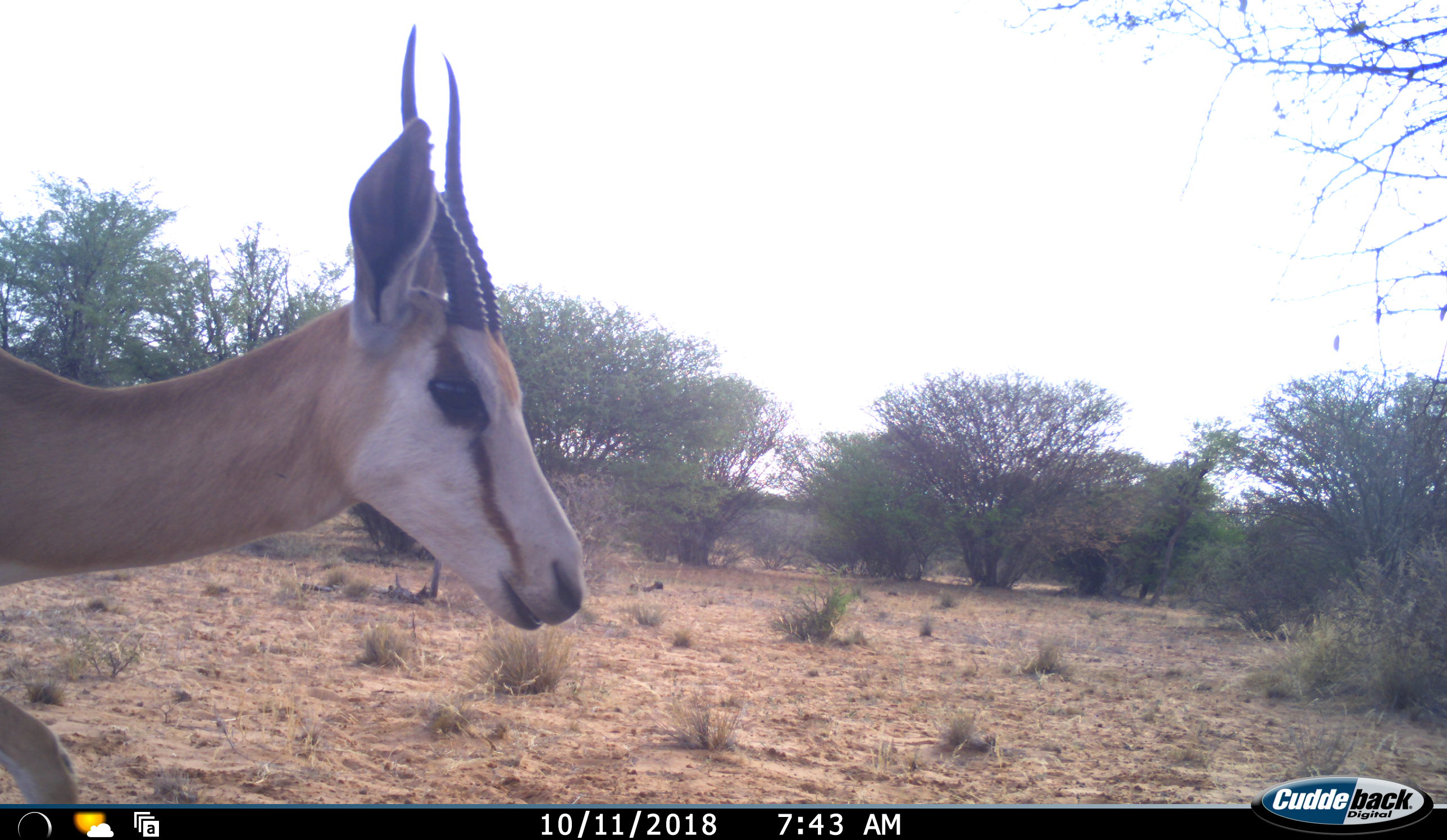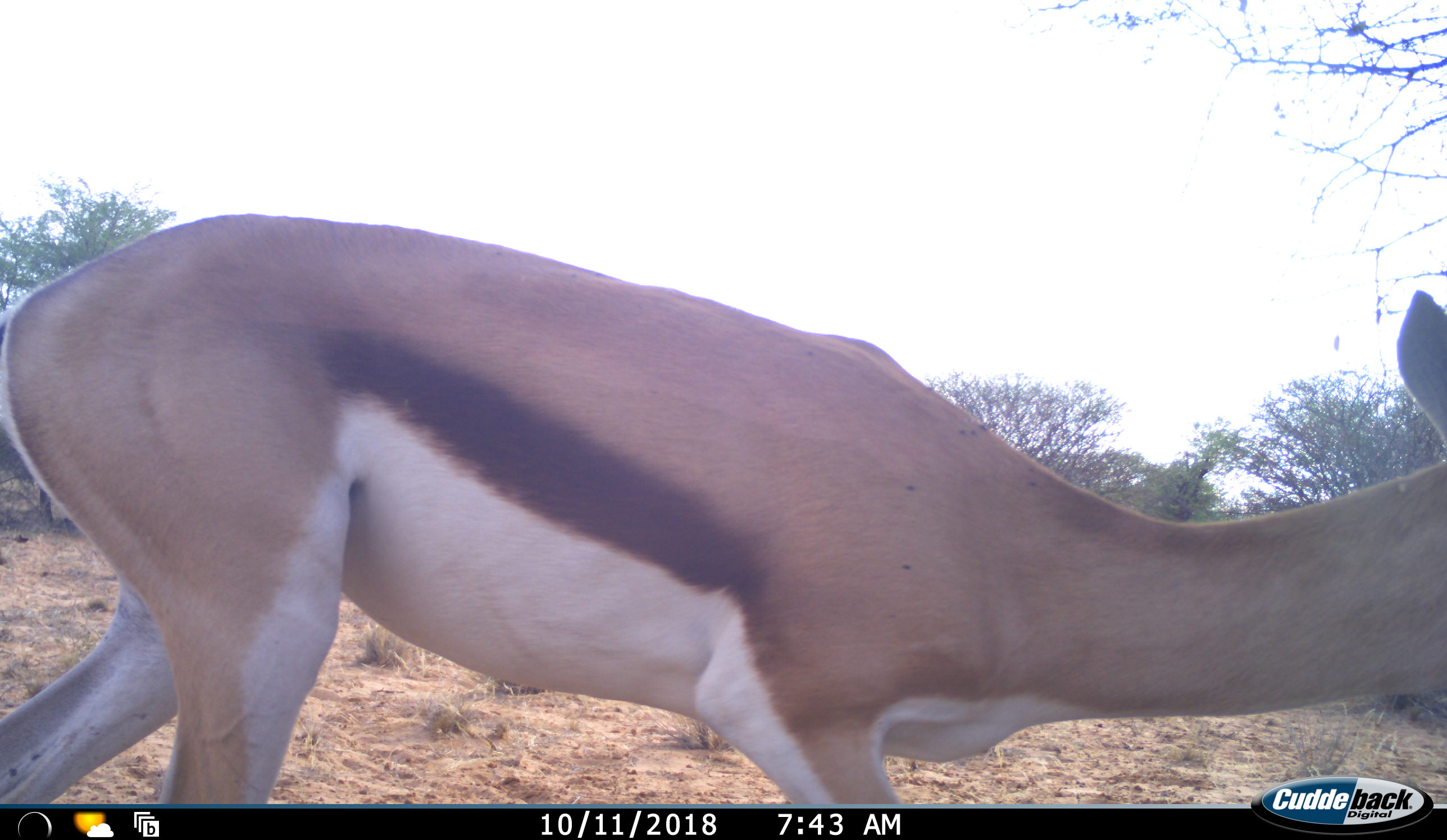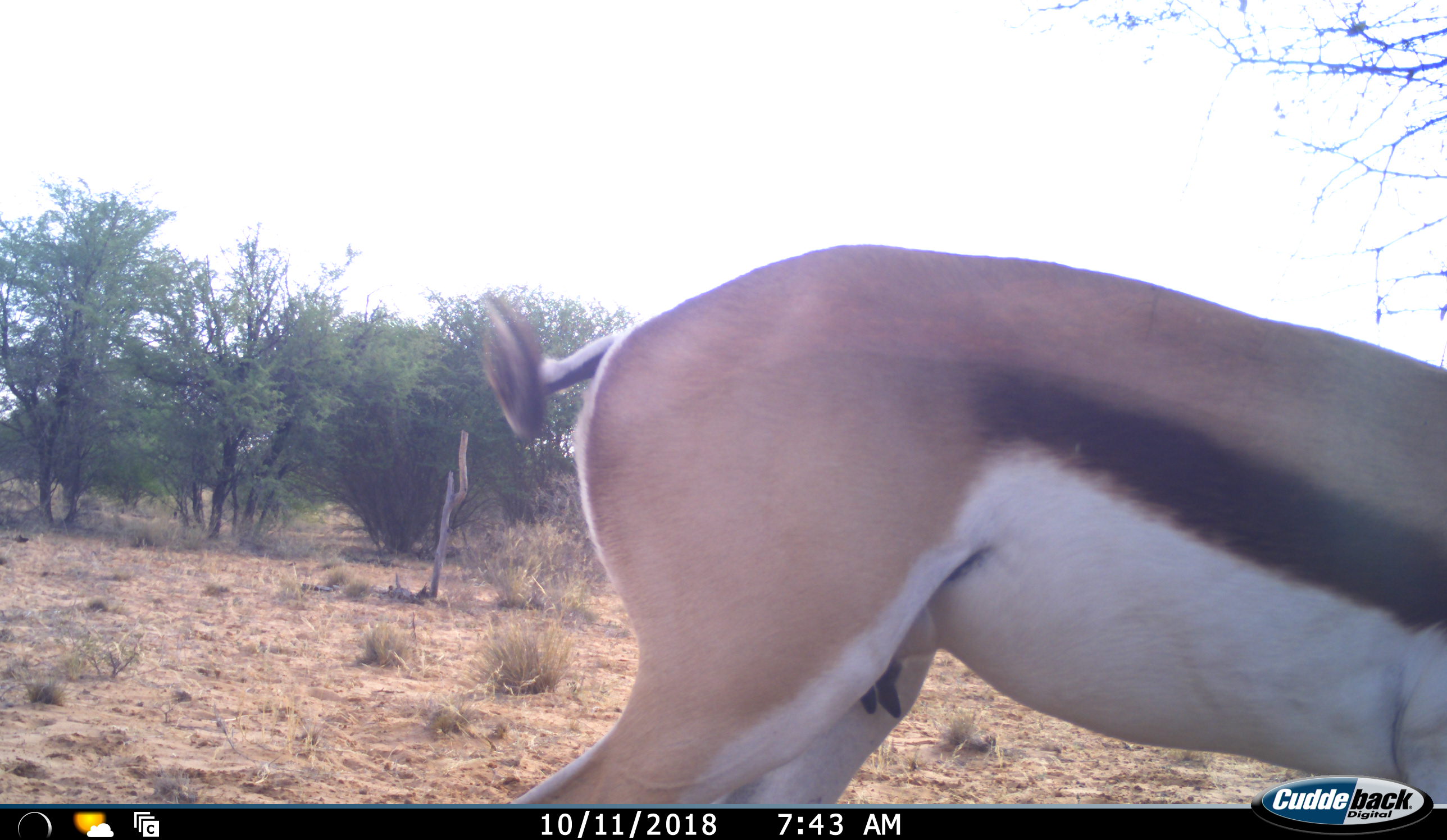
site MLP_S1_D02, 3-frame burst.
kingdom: Animalia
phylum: Chordata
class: Mammalia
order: Artiodactyla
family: Bovidae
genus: Antidorcas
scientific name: Antidorcas marsupialis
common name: springbok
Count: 1.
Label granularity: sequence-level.